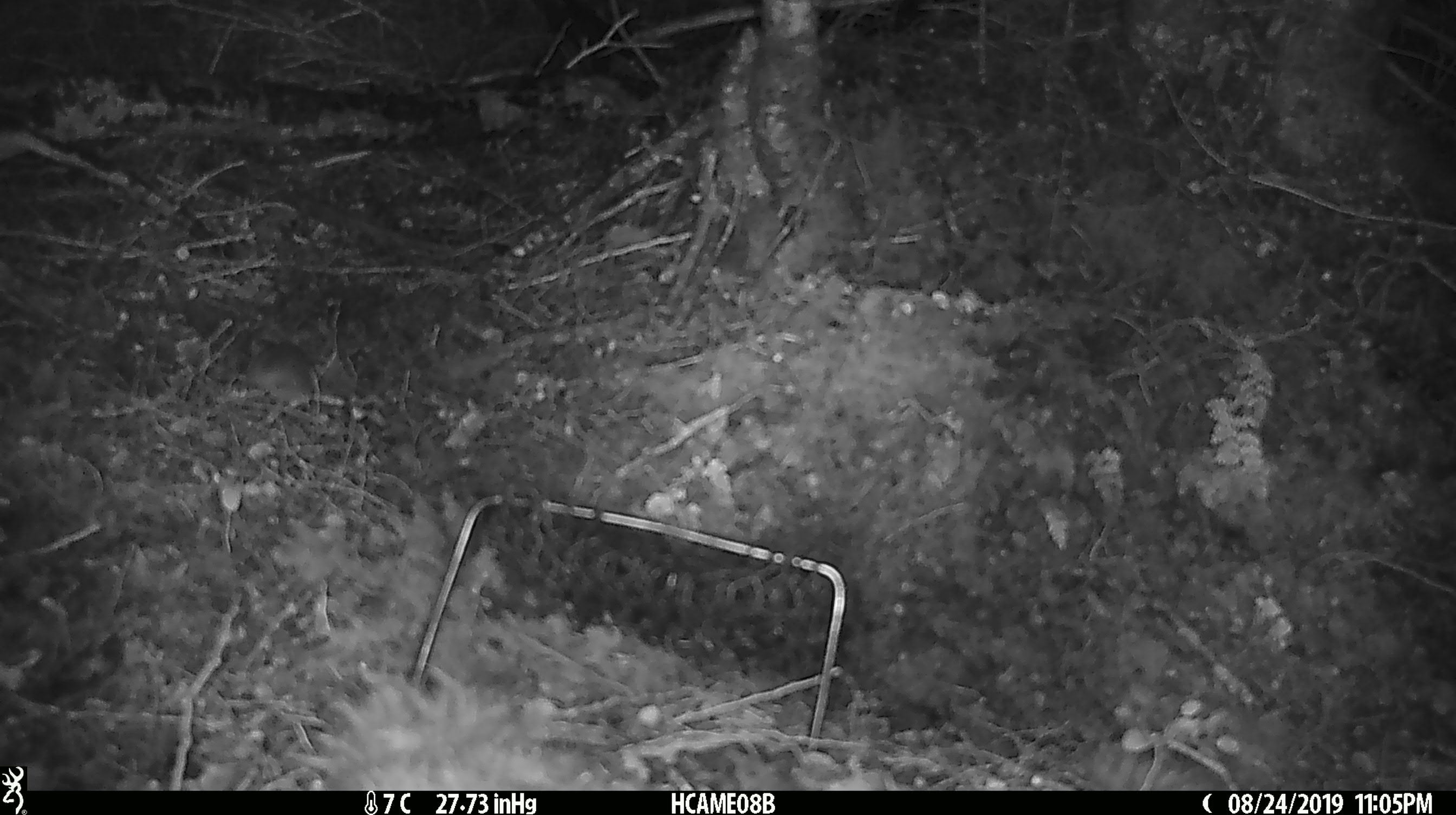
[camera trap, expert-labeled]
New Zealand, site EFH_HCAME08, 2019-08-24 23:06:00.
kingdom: Animalia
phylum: Chordata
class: Mammalia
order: Rodentia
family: Muridae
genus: Mus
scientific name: Mus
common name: mouse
Mouse (Mus).